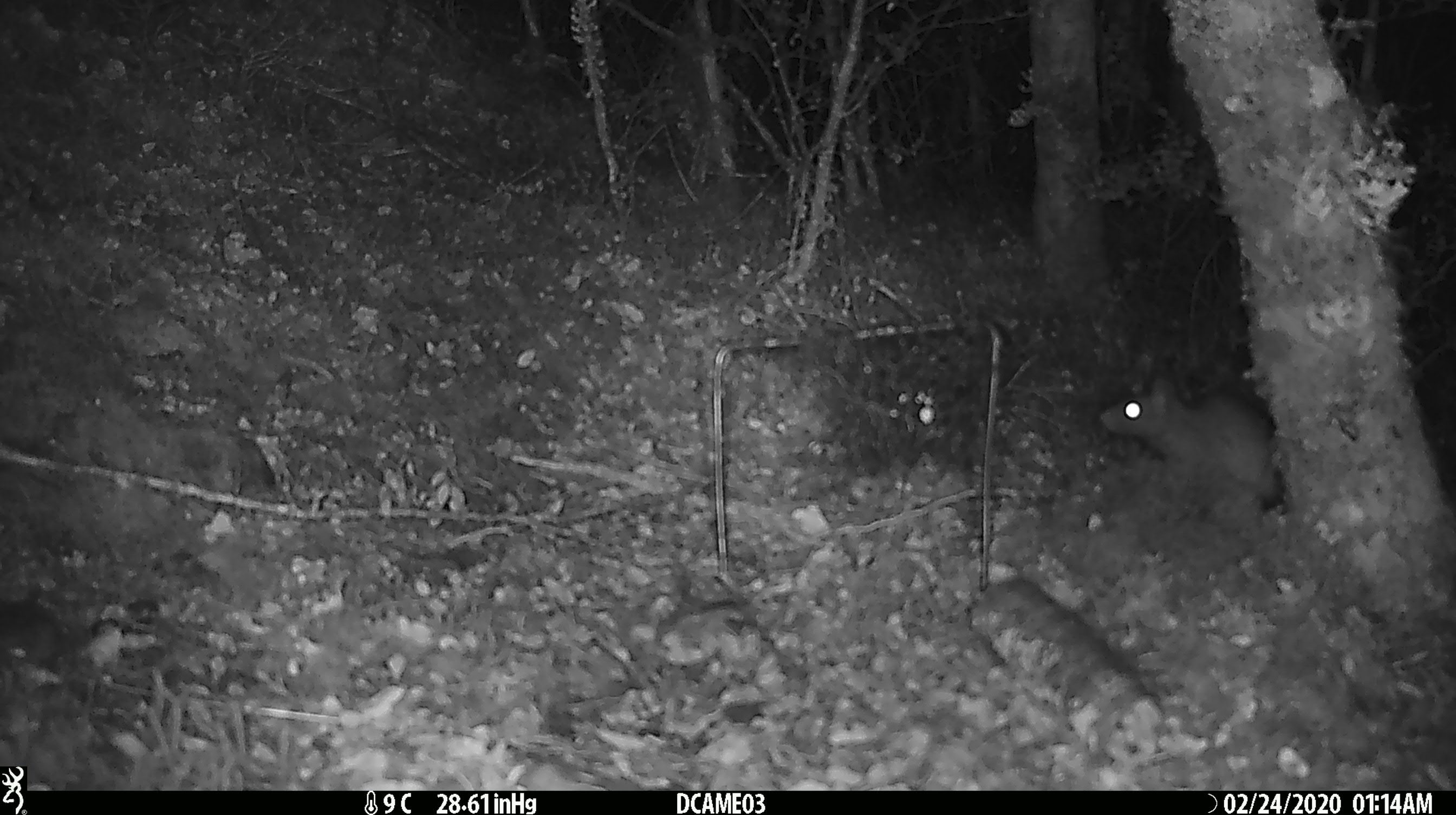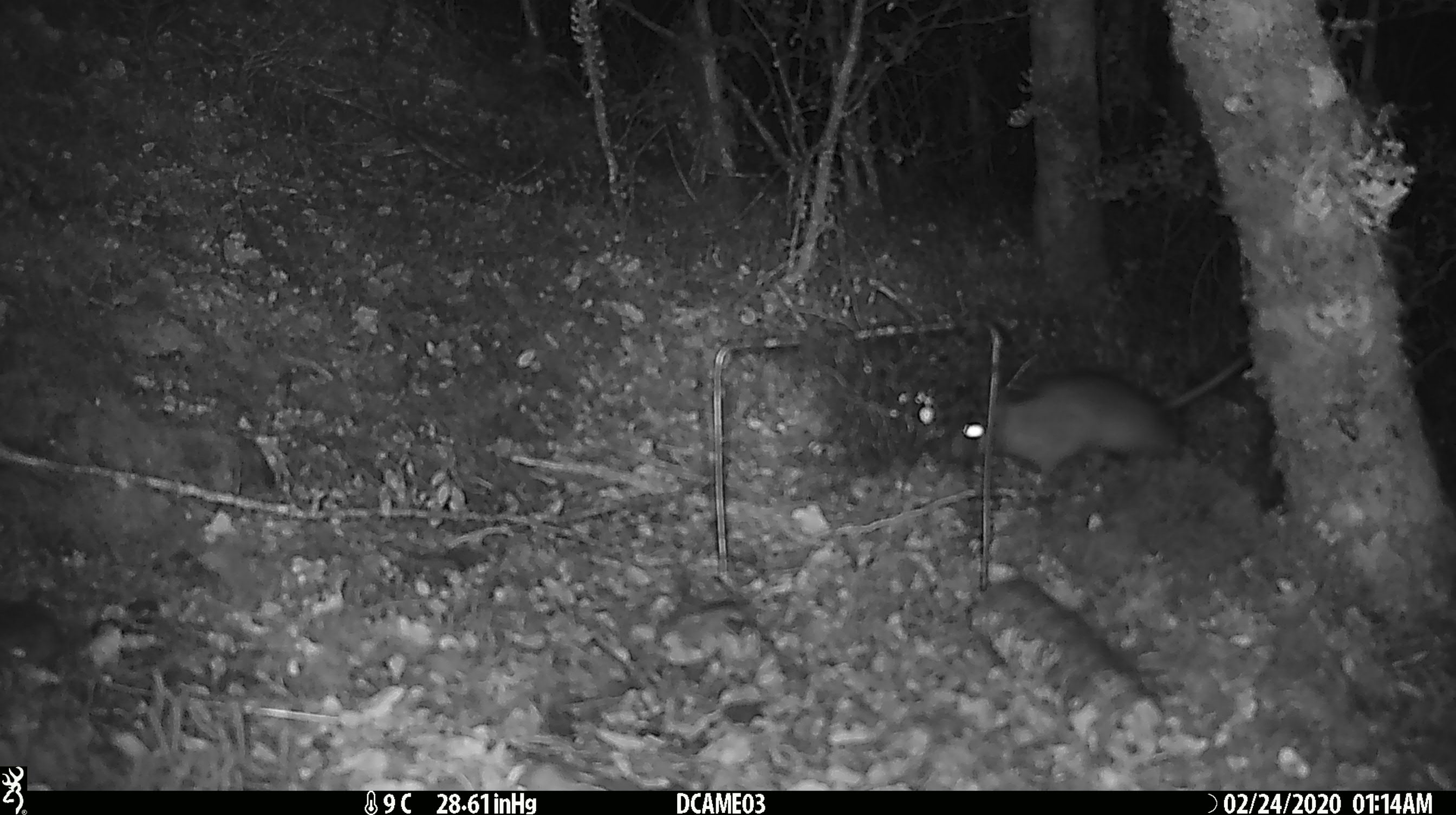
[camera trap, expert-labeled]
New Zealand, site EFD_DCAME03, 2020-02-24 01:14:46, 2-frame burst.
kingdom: Animalia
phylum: Chordata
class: Mammalia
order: Rodentia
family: Muridae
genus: Rattus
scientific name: Rattus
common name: rat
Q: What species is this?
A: Rat (Rattus).